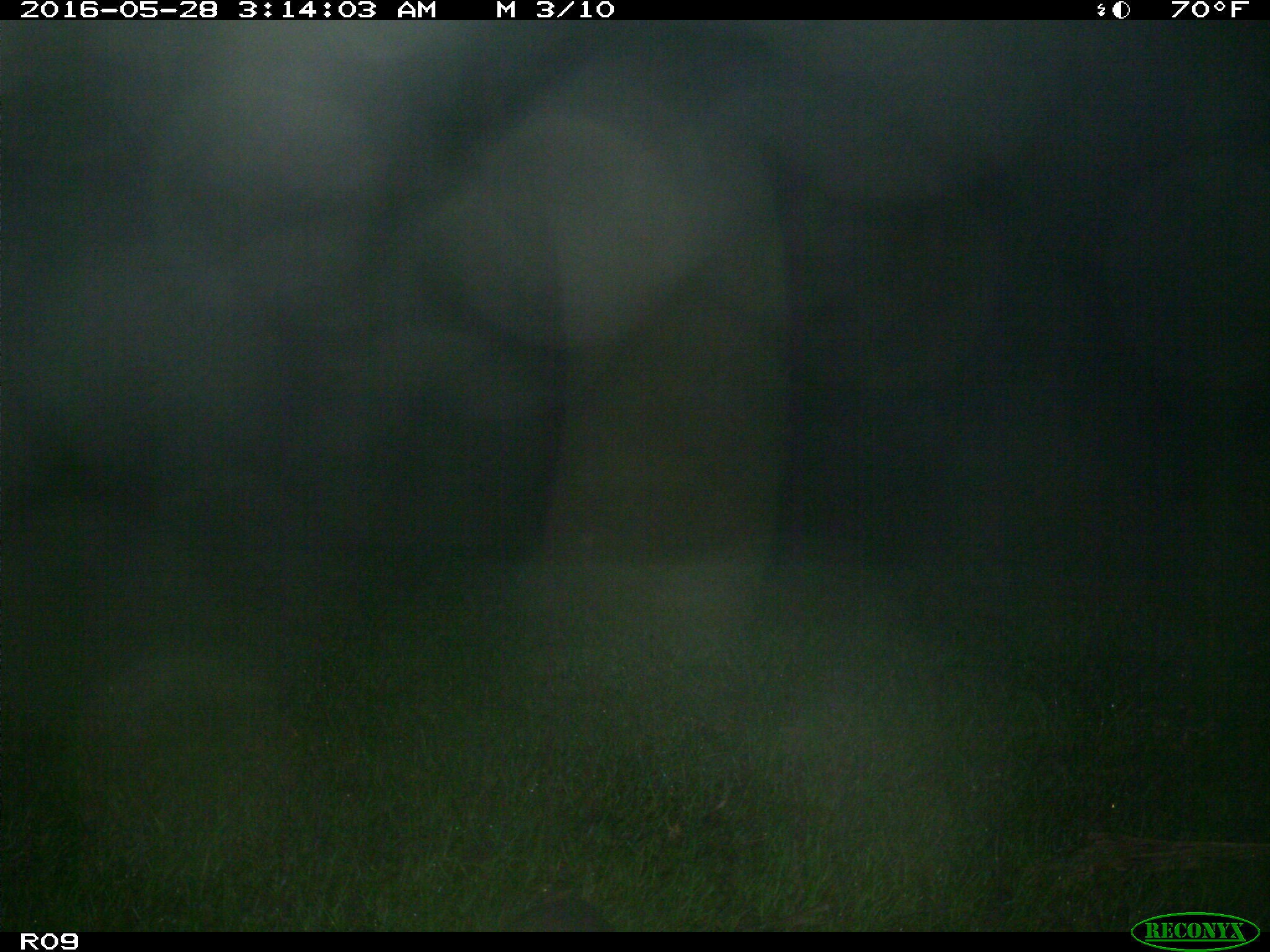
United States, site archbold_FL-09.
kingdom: Animalia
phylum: Chordata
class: Mammalia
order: Cingulata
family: Dasypodidae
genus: Dasypus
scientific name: Dasypus novemcinctus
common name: nine-banded armadillo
Dasypus novemcinctus (nine-banded armadillo).